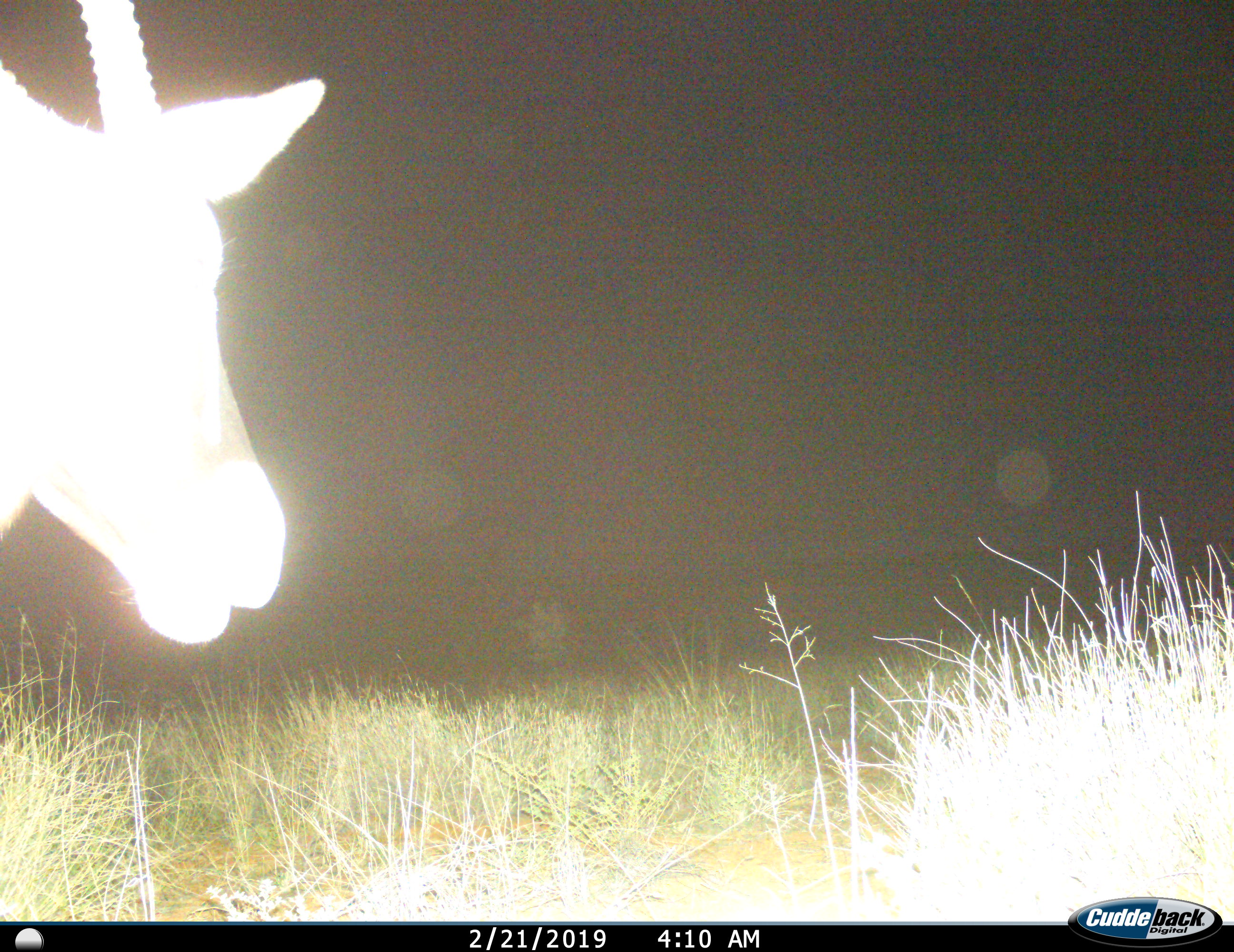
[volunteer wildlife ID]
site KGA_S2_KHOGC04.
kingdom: Animalia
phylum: Chordata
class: Mammalia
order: Artiodactyla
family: Bovidae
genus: Oryx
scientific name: Oryx gazella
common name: gemsbok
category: oryx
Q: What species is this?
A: Oryx (gemsbok) (Oryx gazella).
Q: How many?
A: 1.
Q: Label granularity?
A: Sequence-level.